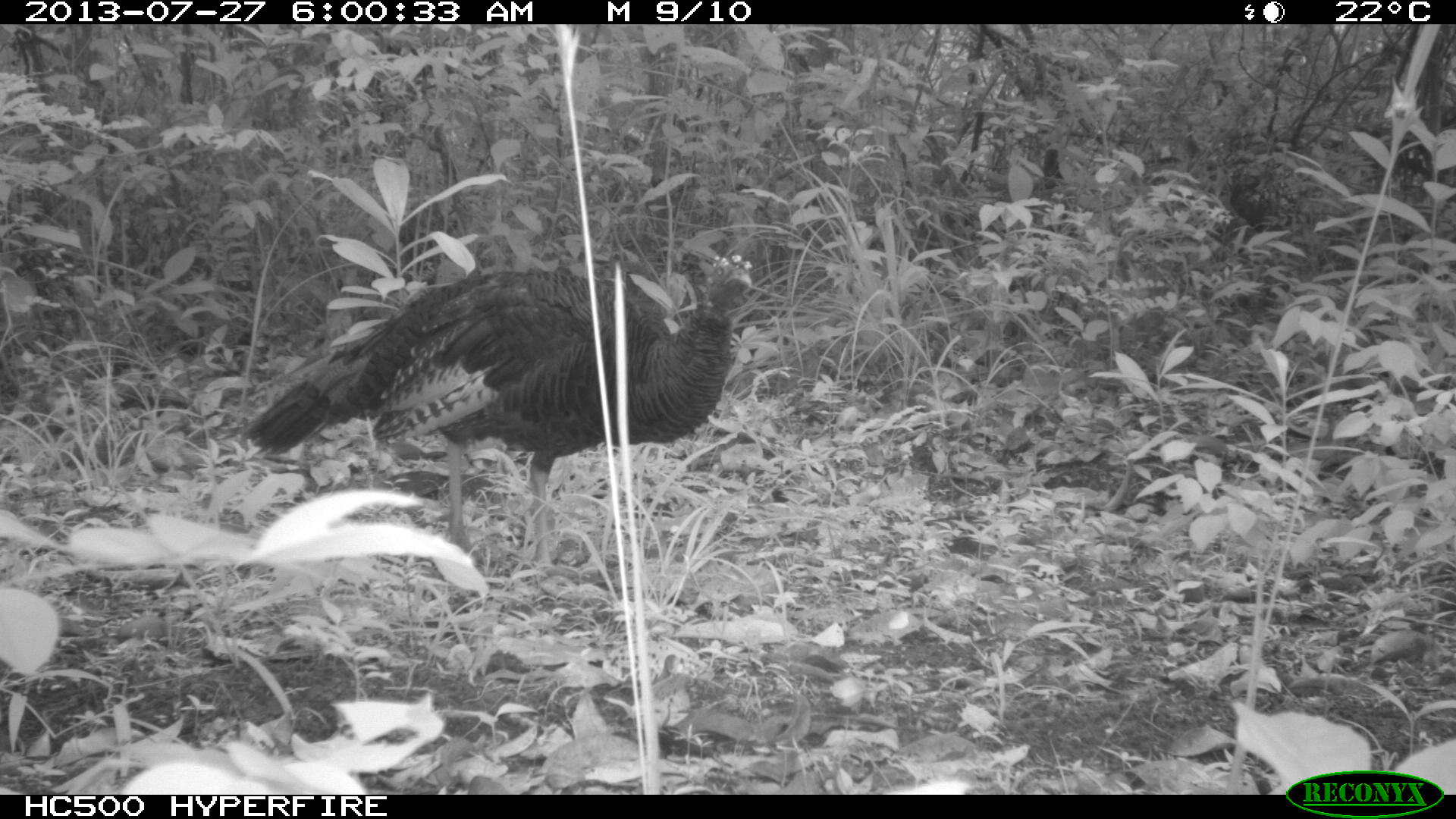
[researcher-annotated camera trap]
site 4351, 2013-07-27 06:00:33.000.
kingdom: Animalia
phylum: Chordata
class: Aves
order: Galliformes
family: Phasianidae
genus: Meleagris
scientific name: Meleagris ocellata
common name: ocellated turkey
Meleagris ocellata (ocellated turkey), count 1, sex female.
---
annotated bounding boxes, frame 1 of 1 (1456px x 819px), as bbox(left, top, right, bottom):
meleagris ocellata: bbox(215, 249, 752, 584)